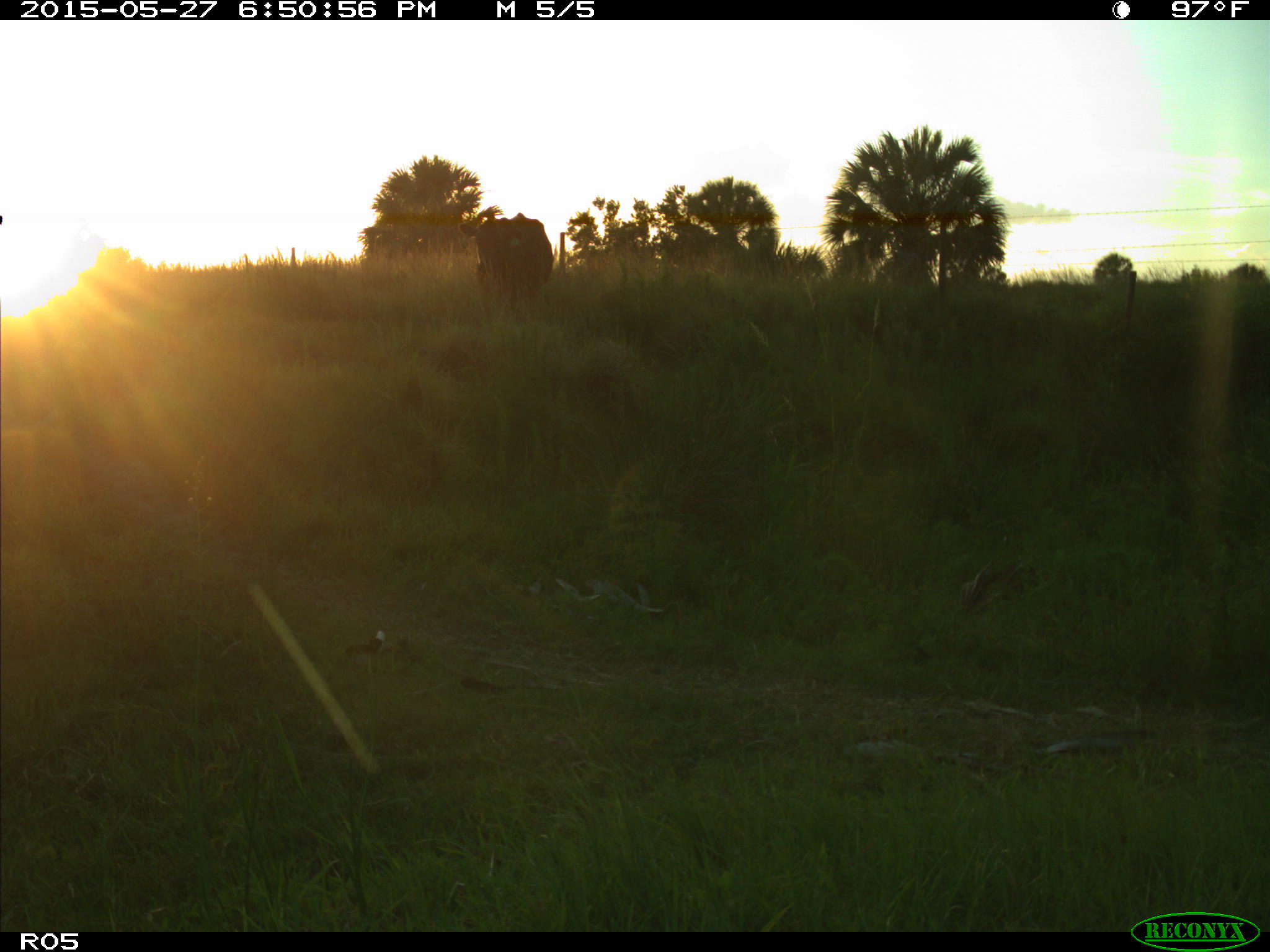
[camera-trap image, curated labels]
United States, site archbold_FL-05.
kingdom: Animalia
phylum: Chordata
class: Mammalia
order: Artiodactyla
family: Bovidae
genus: Bos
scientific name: Bos taurus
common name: domestic cow